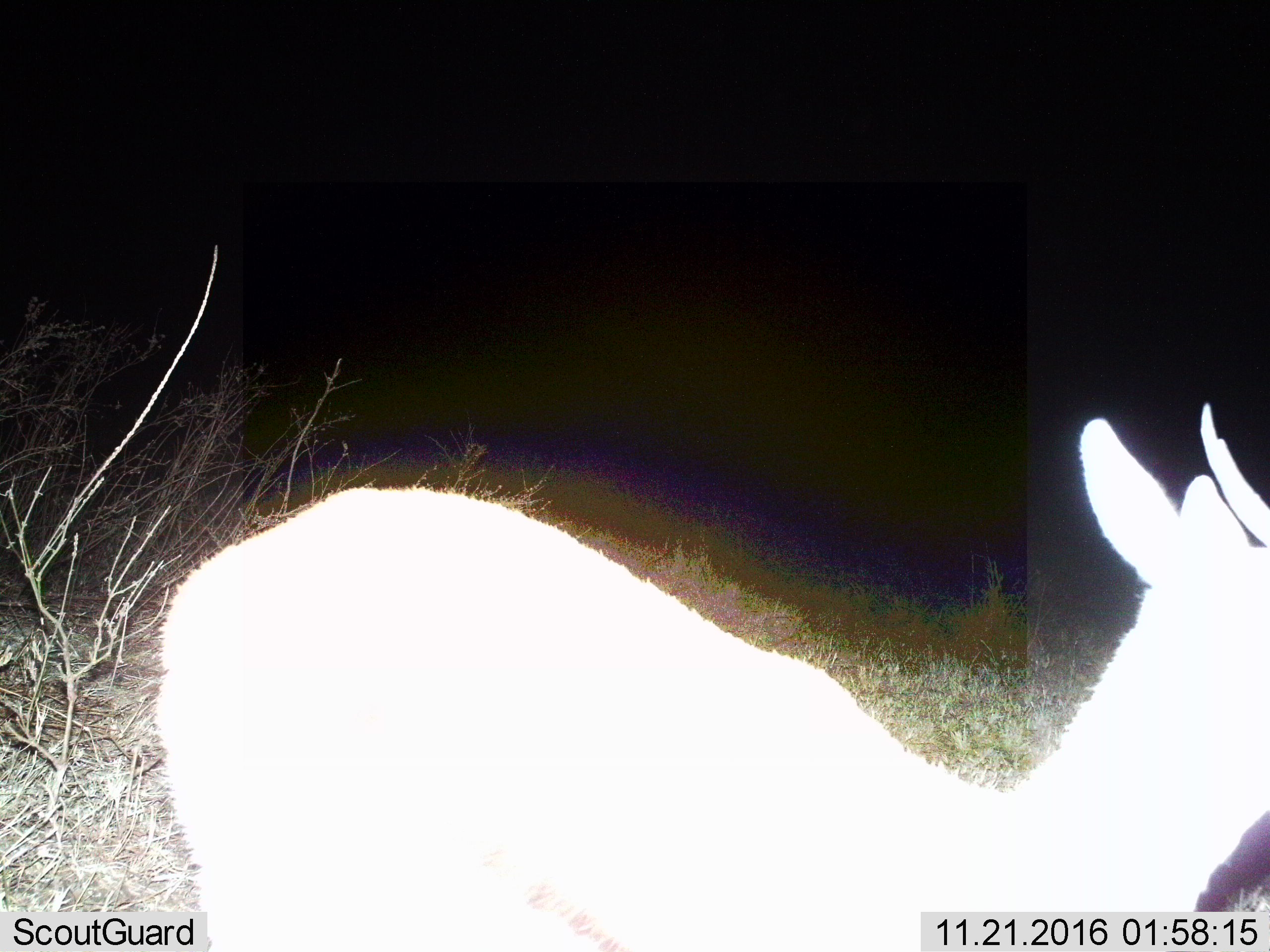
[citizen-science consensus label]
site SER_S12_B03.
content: unidentified animal